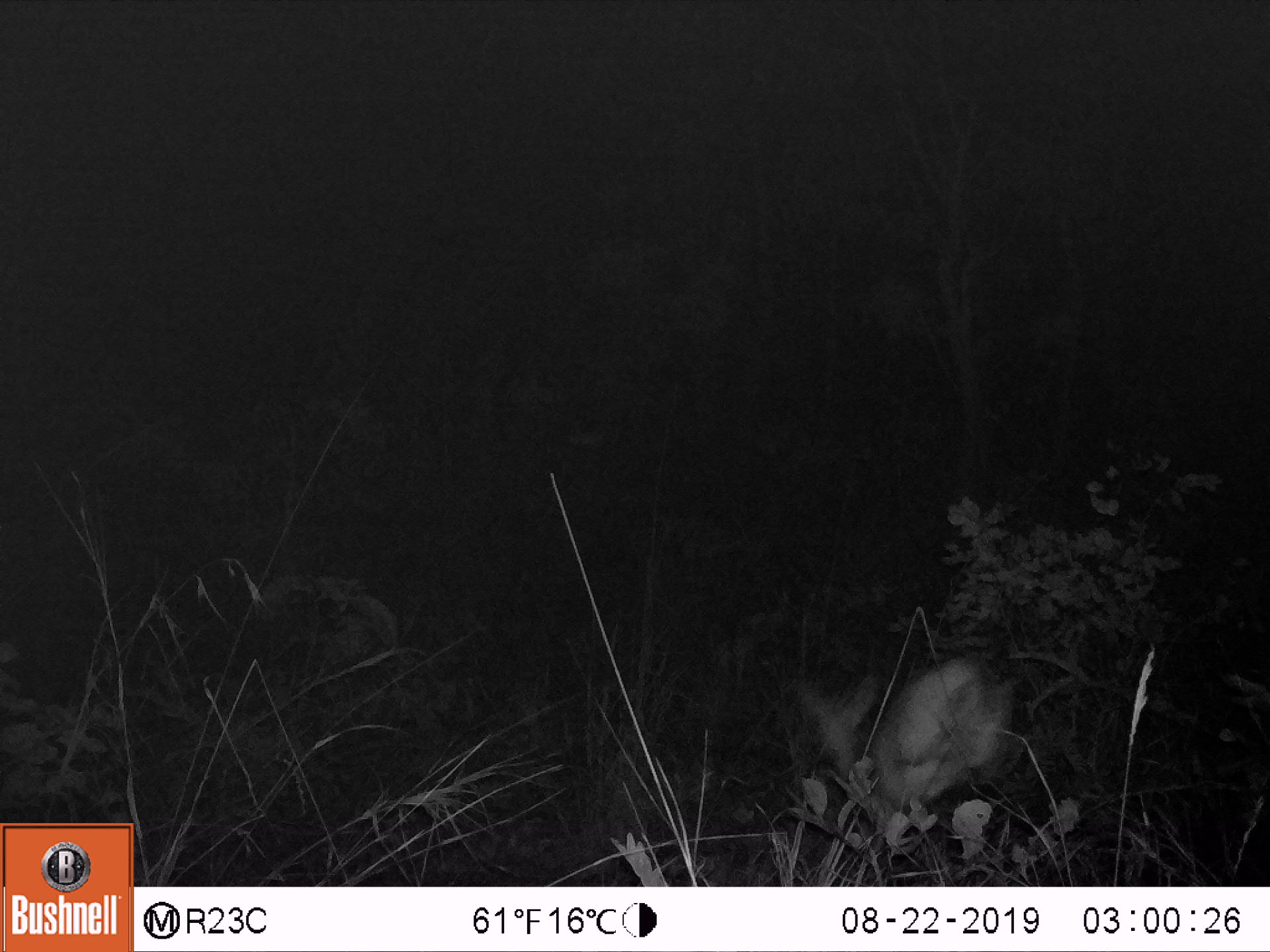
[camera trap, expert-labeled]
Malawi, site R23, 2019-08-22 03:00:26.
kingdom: Animalia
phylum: Chordata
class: Mammalia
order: Artiodactyla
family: Bovidae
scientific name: Antilopinae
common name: small antelope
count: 1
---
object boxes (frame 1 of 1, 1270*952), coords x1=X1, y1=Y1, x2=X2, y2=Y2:
small antelope: x1=792, y1=637, x2=1020, y2=859